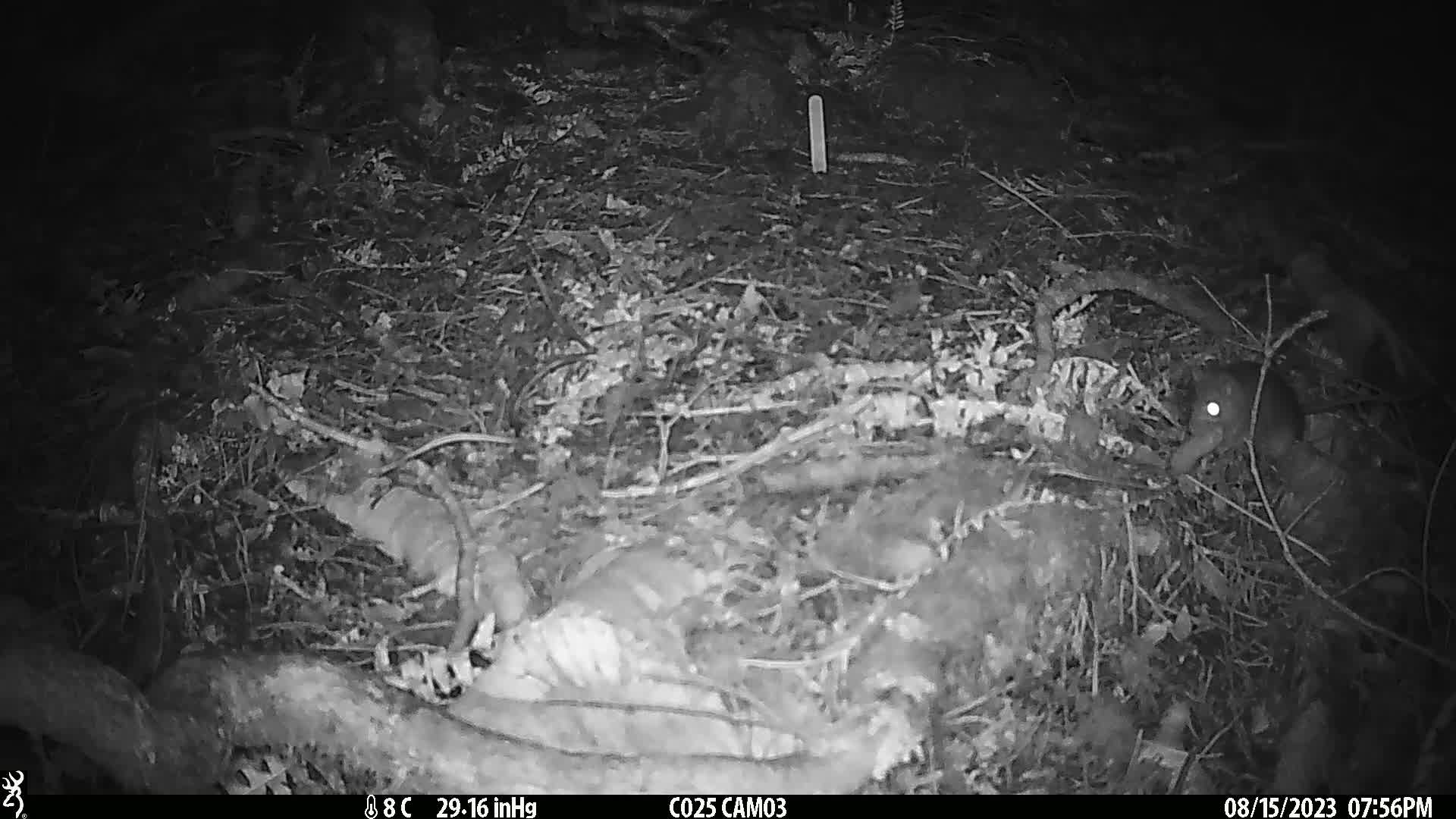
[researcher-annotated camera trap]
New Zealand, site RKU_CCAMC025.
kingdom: Animalia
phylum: Chordata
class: Mammalia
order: Rodentia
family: Muridae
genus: Rattus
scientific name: Rattus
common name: rat